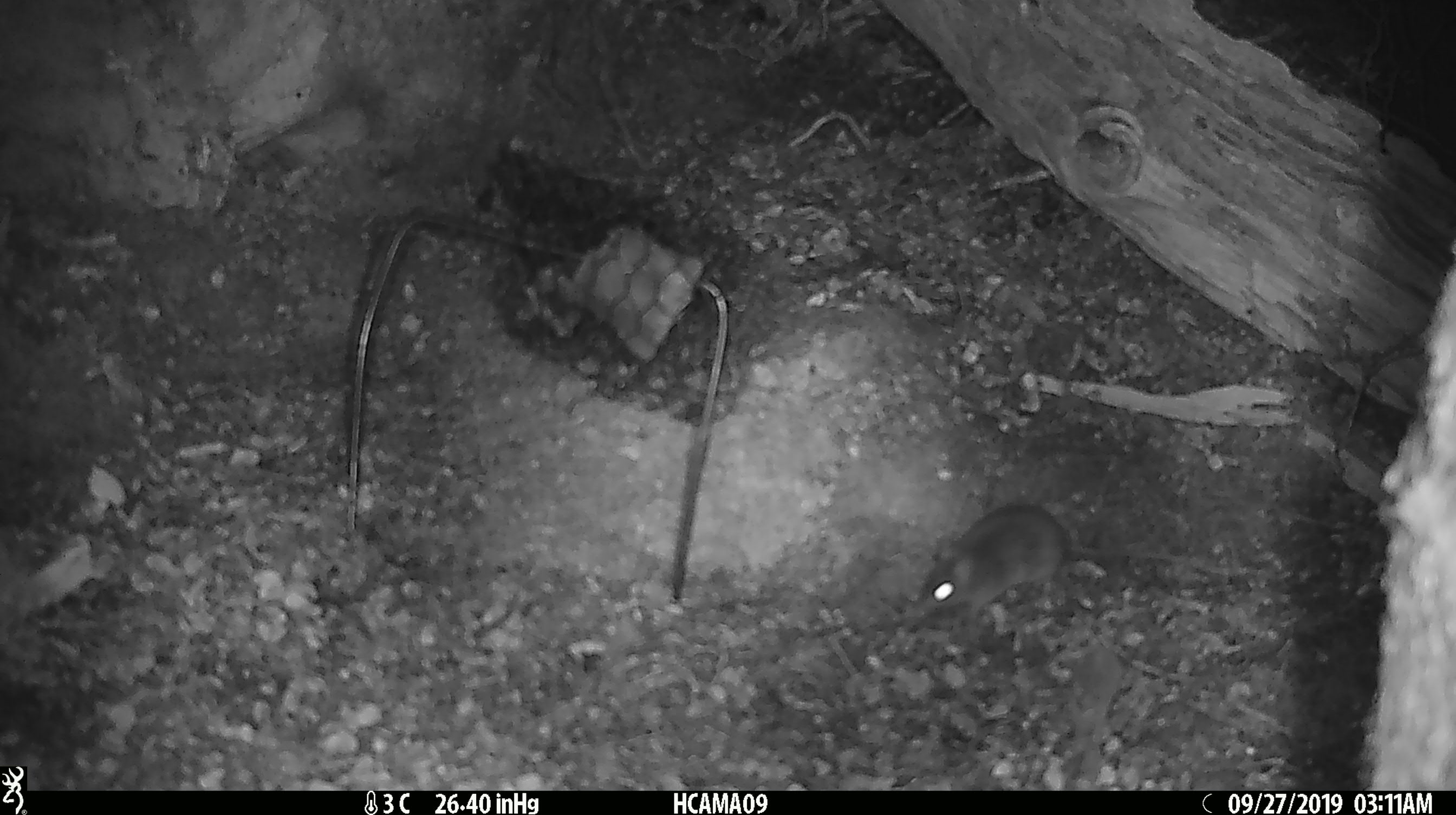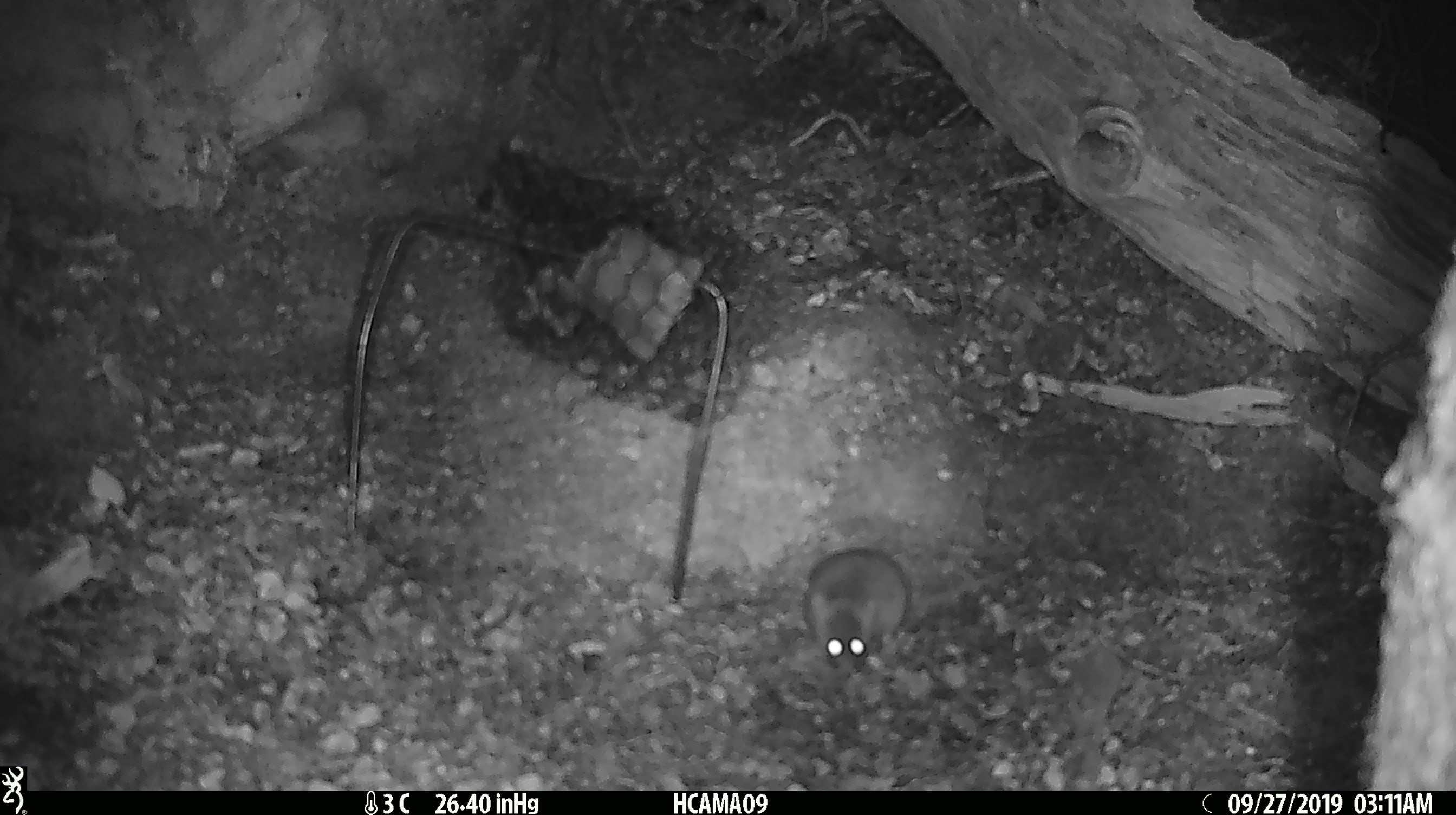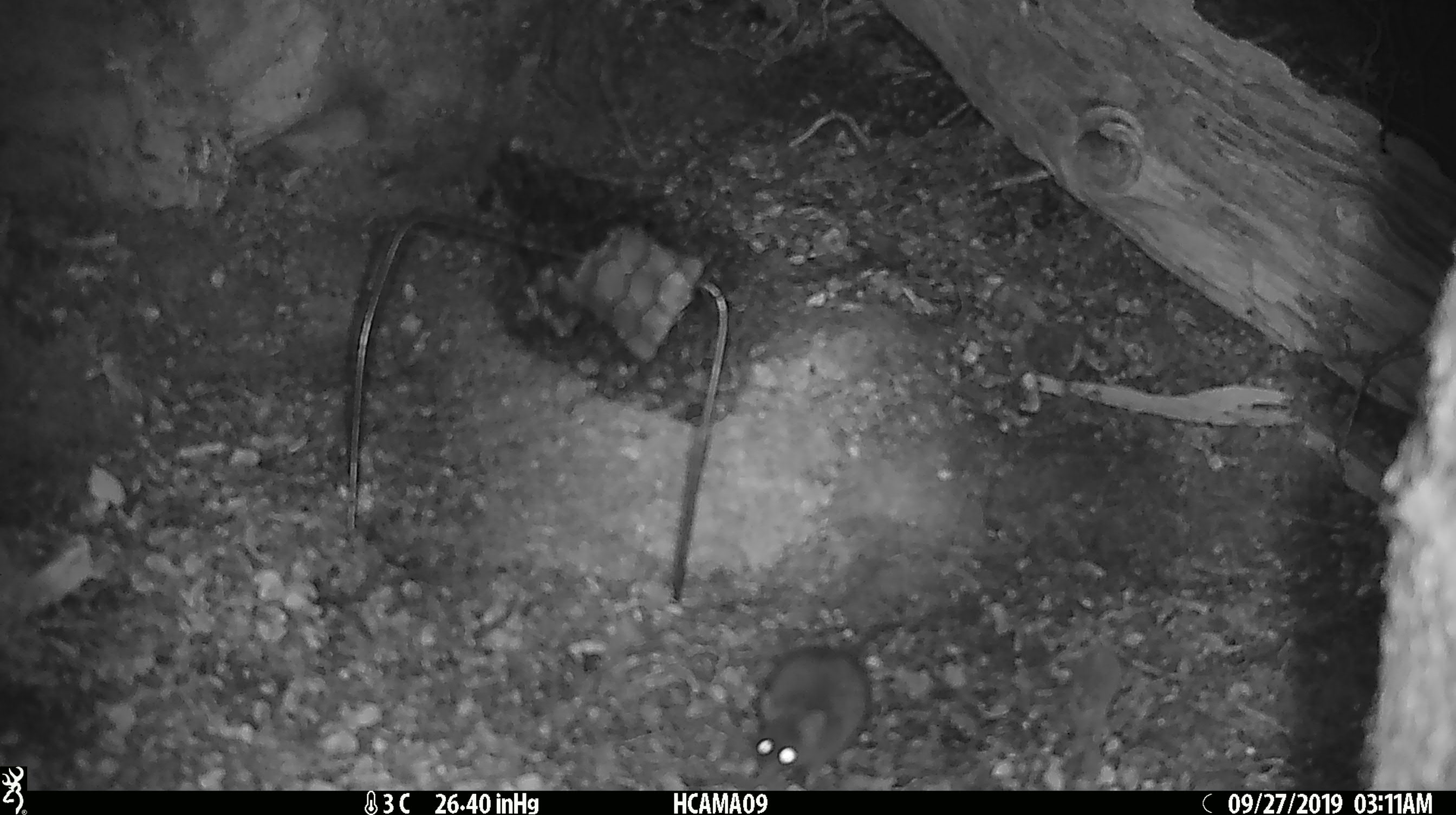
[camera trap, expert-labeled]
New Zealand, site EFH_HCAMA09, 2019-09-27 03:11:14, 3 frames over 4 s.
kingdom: Animalia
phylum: Chordata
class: Mammalia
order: Rodentia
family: Muridae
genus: Mus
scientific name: Mus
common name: mouse